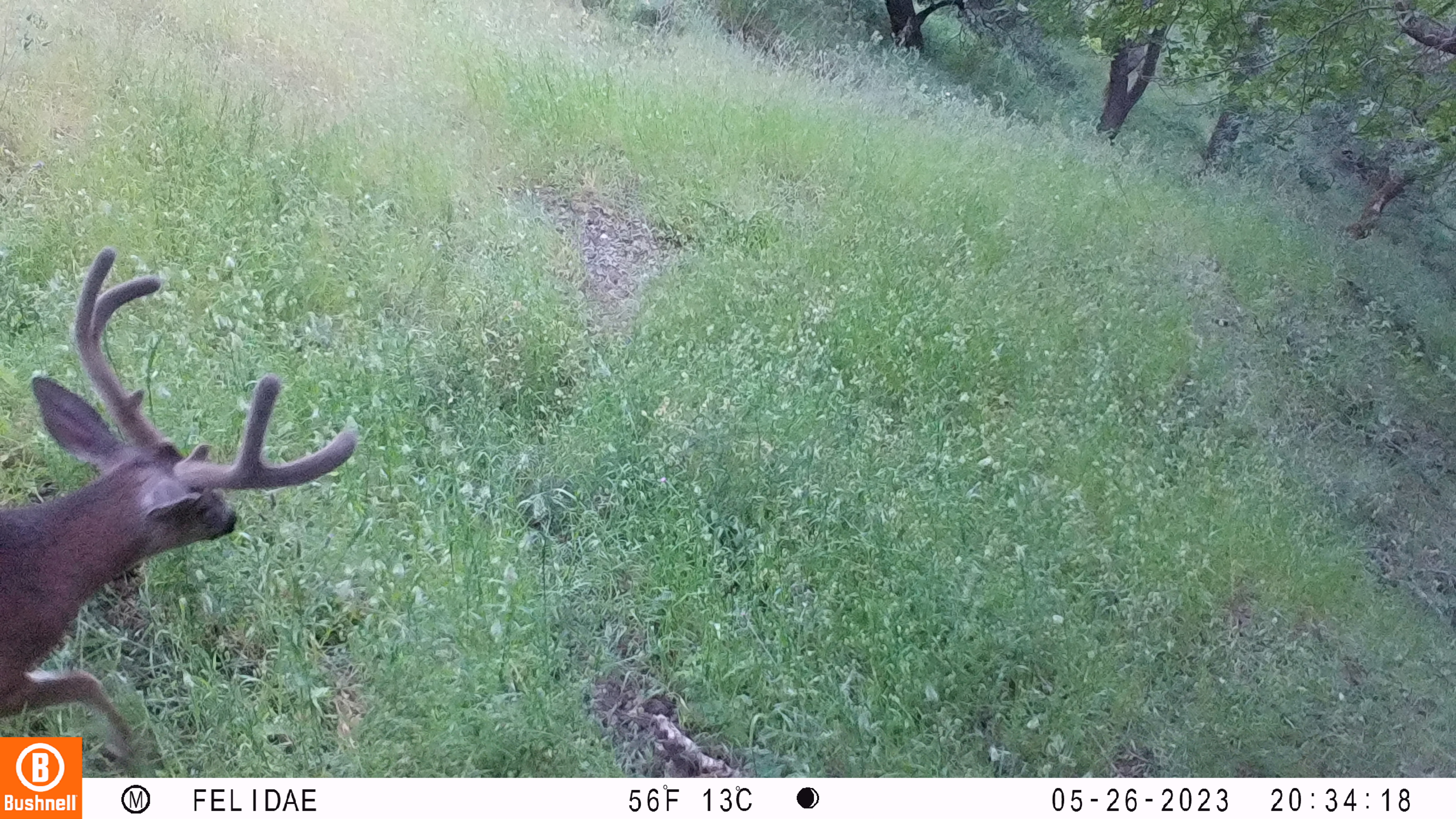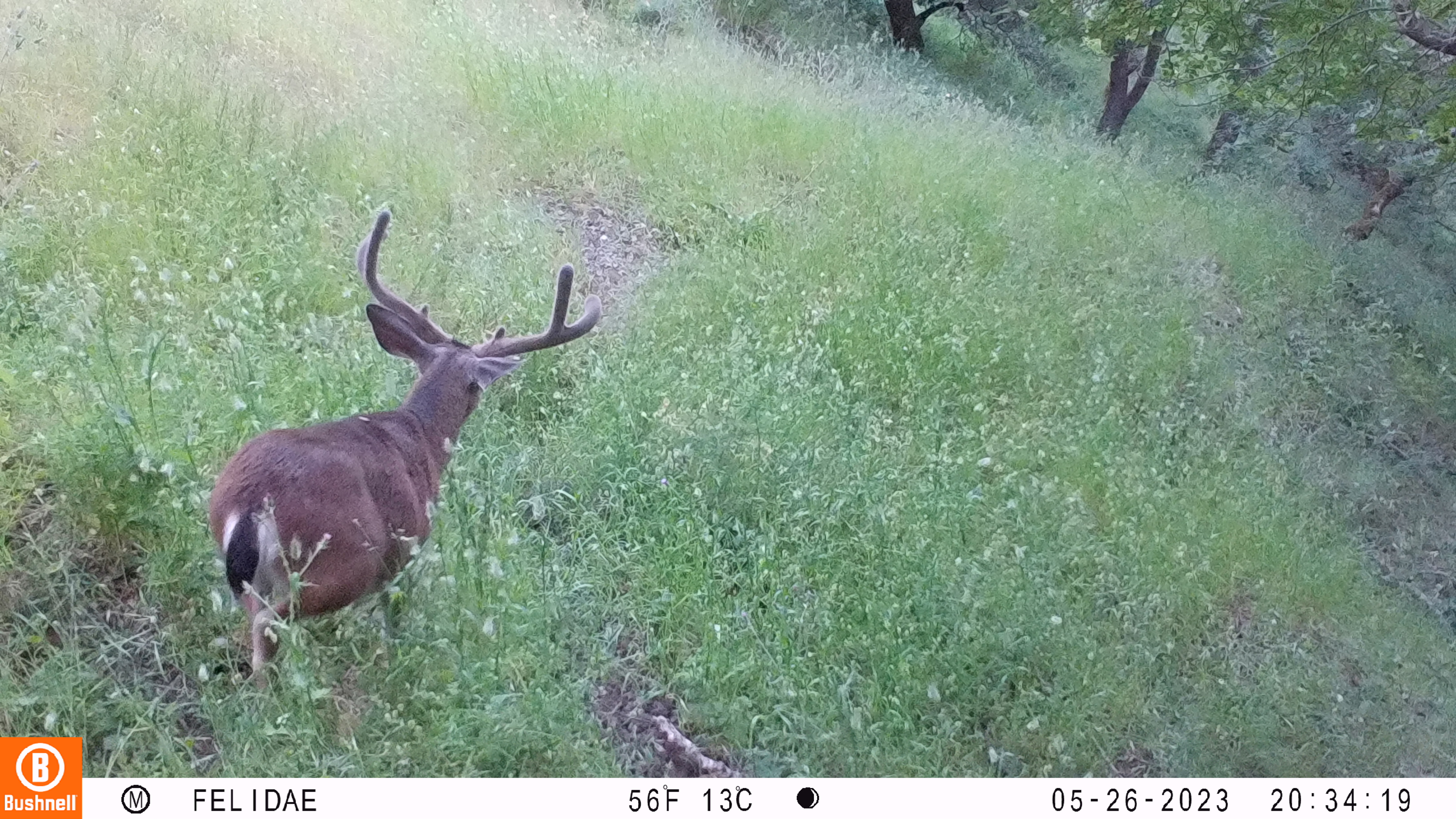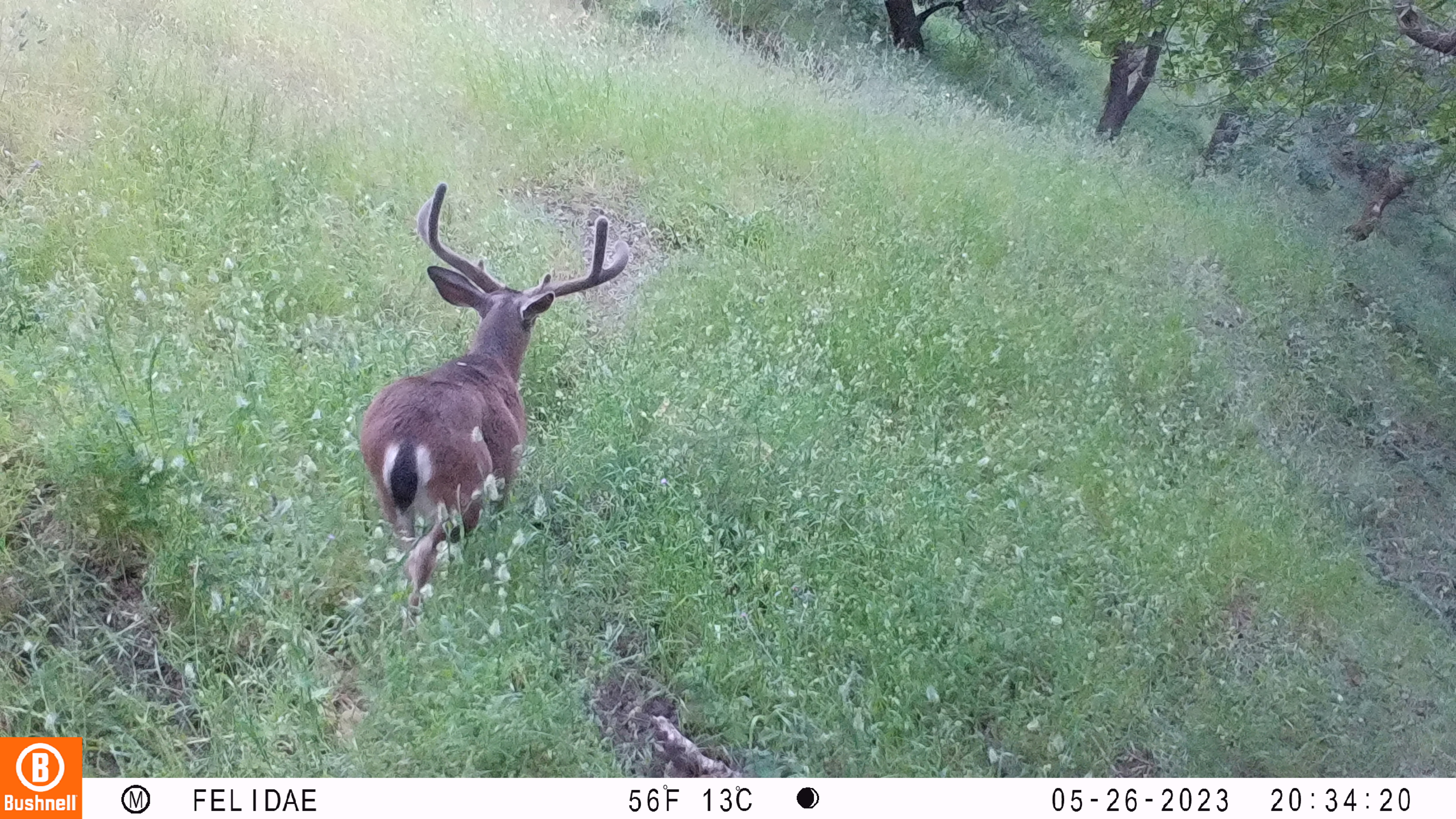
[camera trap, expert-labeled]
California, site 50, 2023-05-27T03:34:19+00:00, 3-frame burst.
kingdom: Animalia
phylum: Chordata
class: Mammalia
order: Artiodactyla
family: Cervidae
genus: Odocoileus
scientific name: Odocoileus hemionus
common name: mule deer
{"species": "mule deer (Odocoileus hemionus)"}